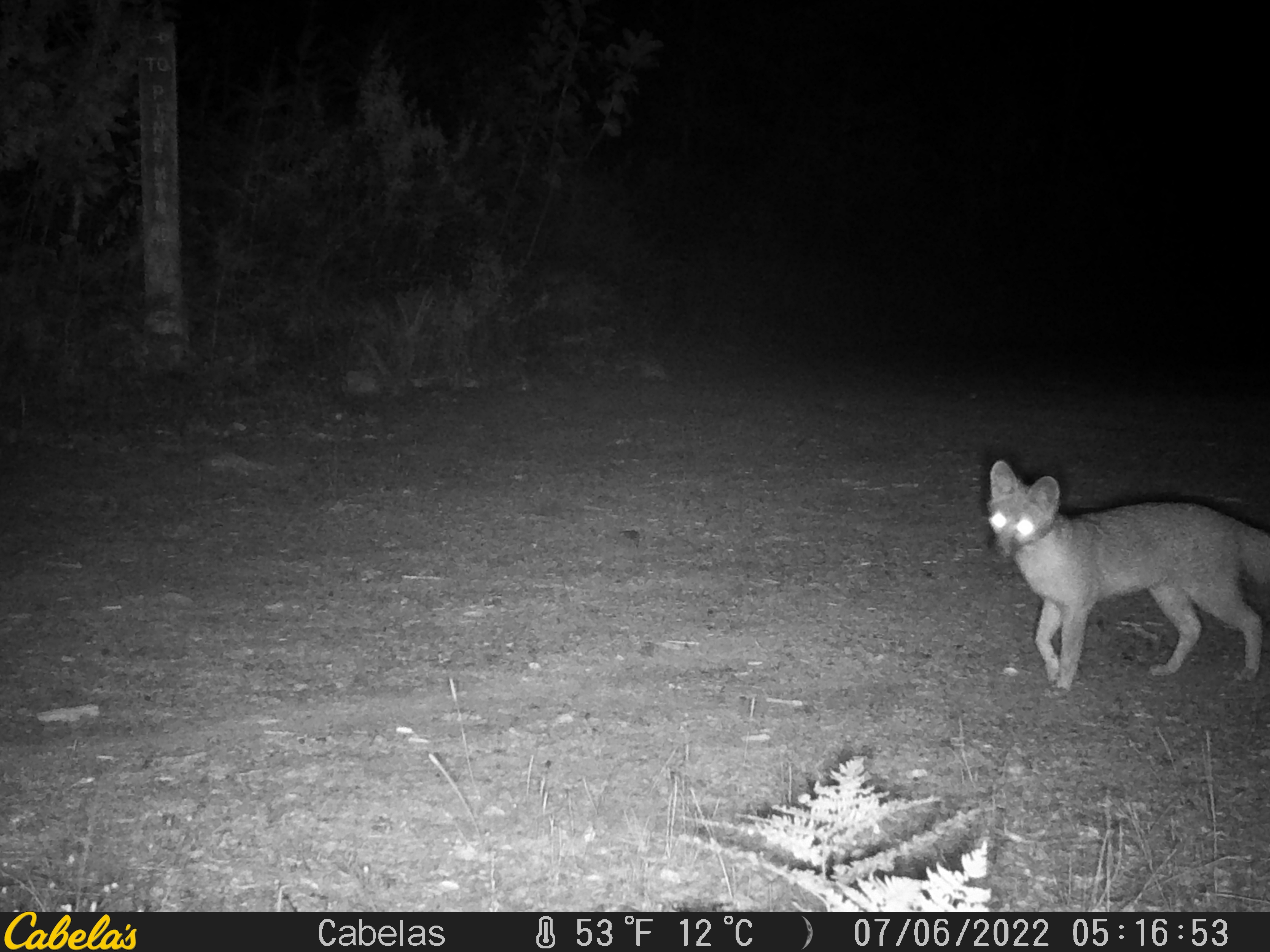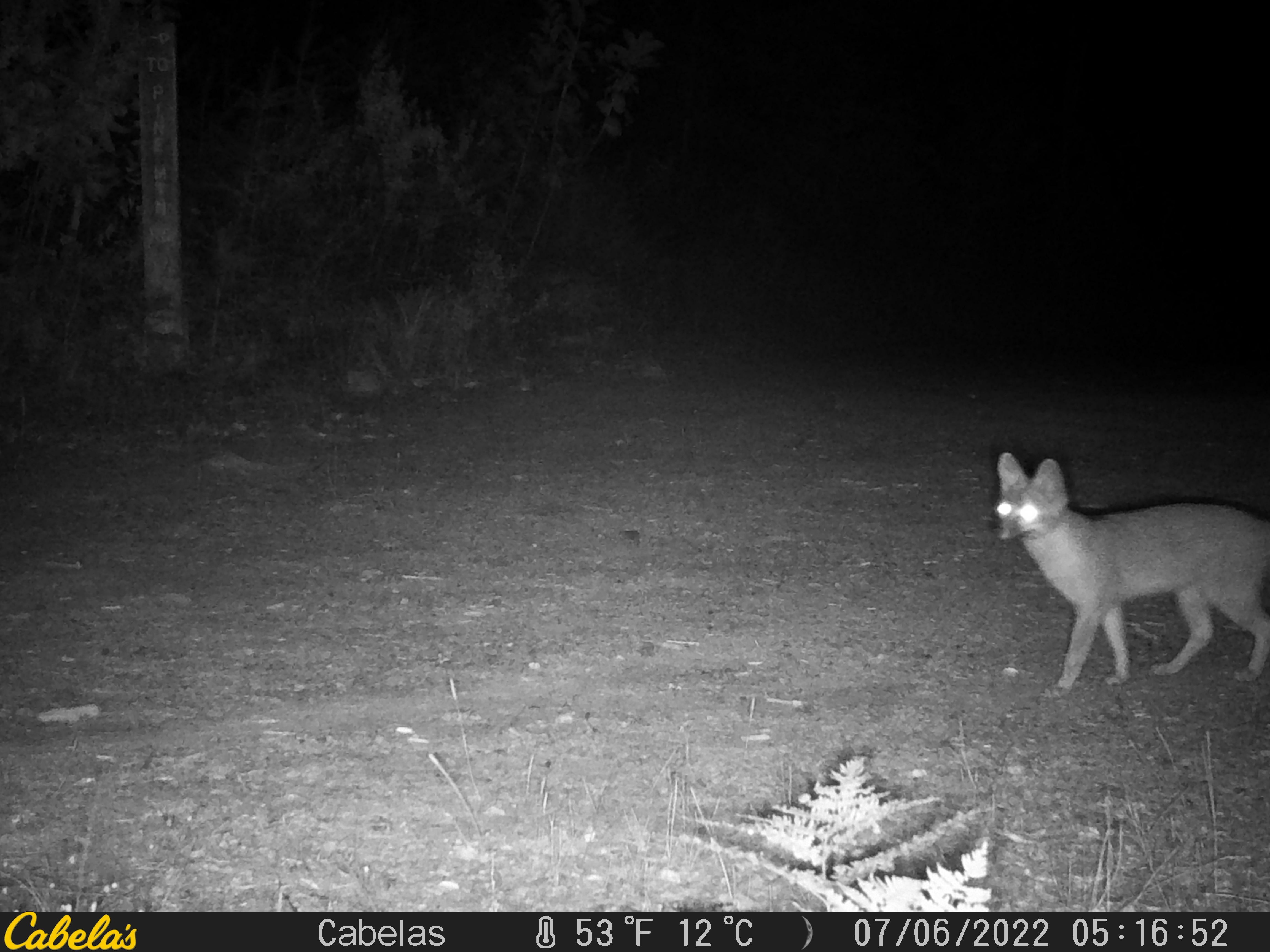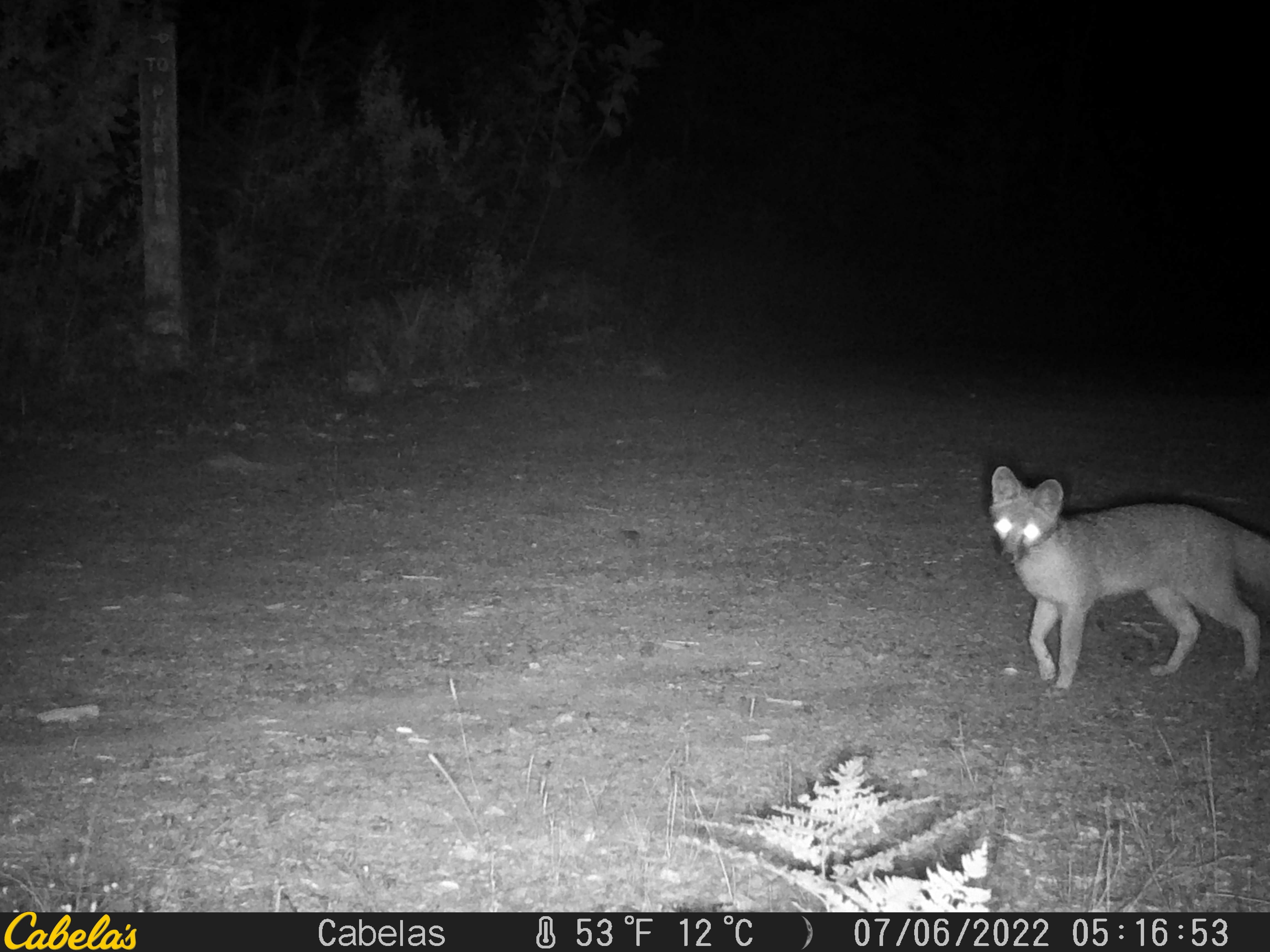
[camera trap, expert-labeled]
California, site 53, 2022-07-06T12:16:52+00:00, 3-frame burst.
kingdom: Animalia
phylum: Chordata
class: Mammalia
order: Carnivora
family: Canidae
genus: Urocyon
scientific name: Urocyon cinereoargenteus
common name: gray fox